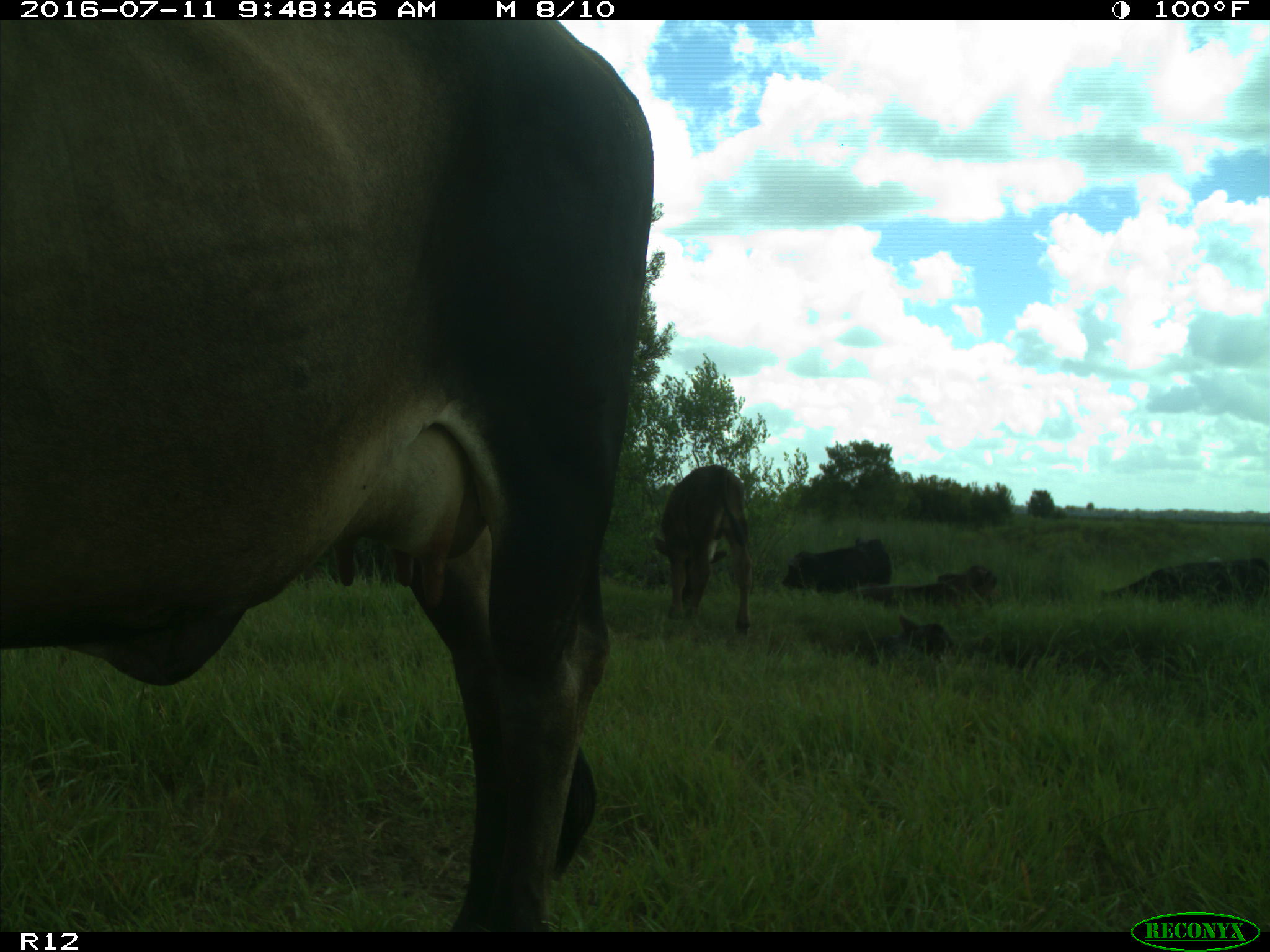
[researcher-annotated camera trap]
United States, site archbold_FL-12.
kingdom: Animalia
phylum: Chordata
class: Mammalia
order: Artiodactyla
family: Bovidae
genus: Bos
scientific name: Bos taurus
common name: domestic cow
Bos taurus (domestic cow).